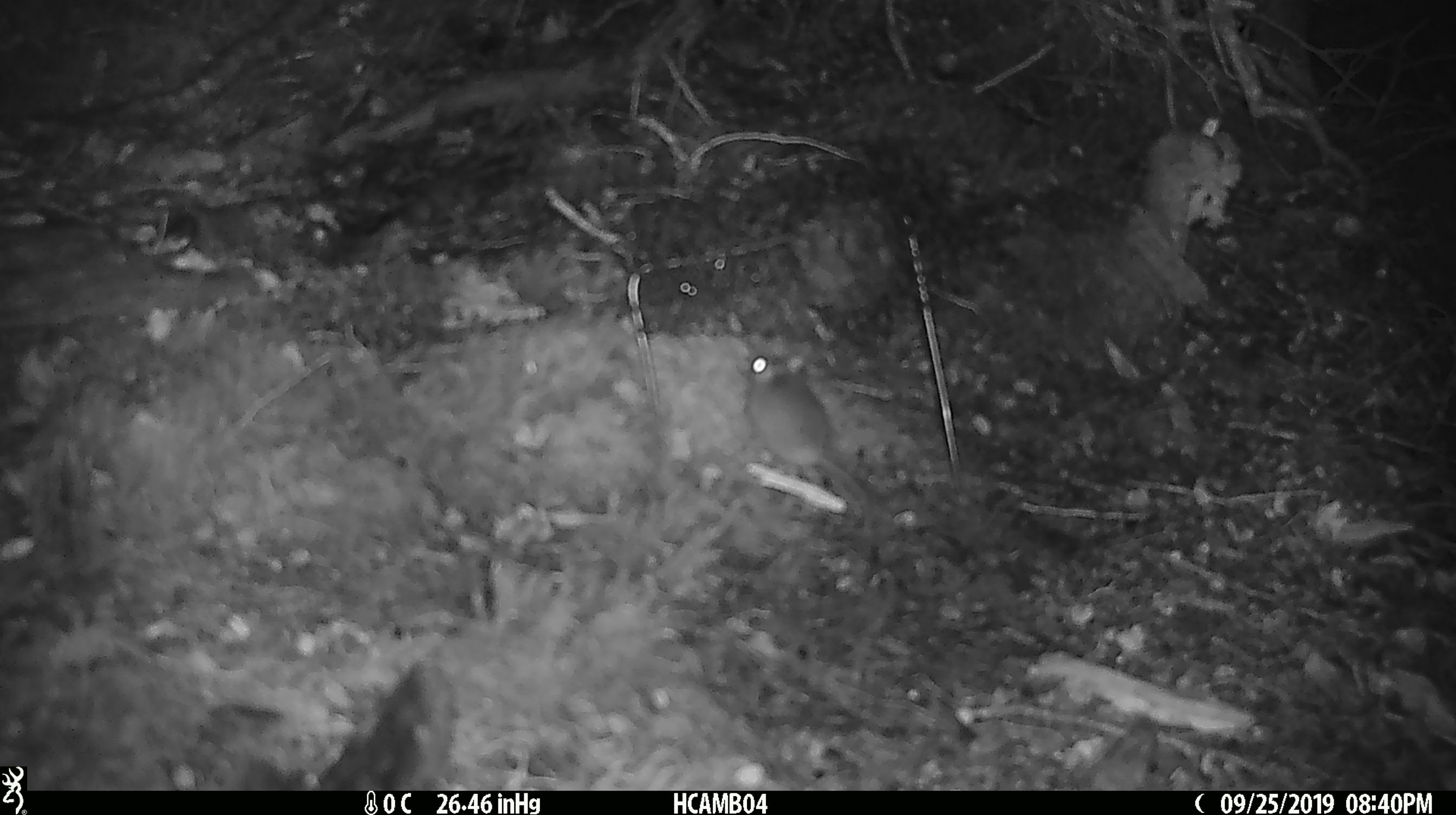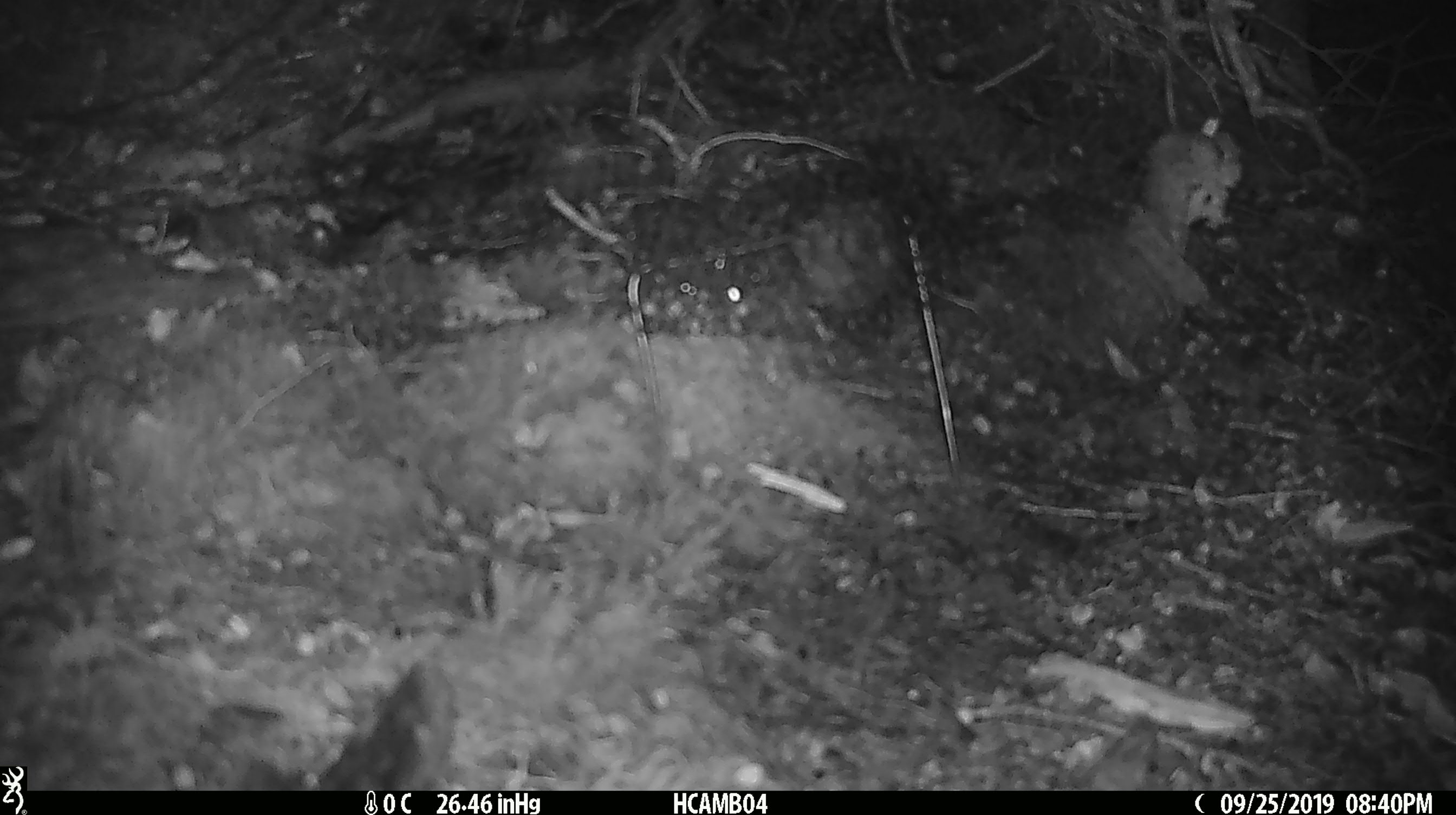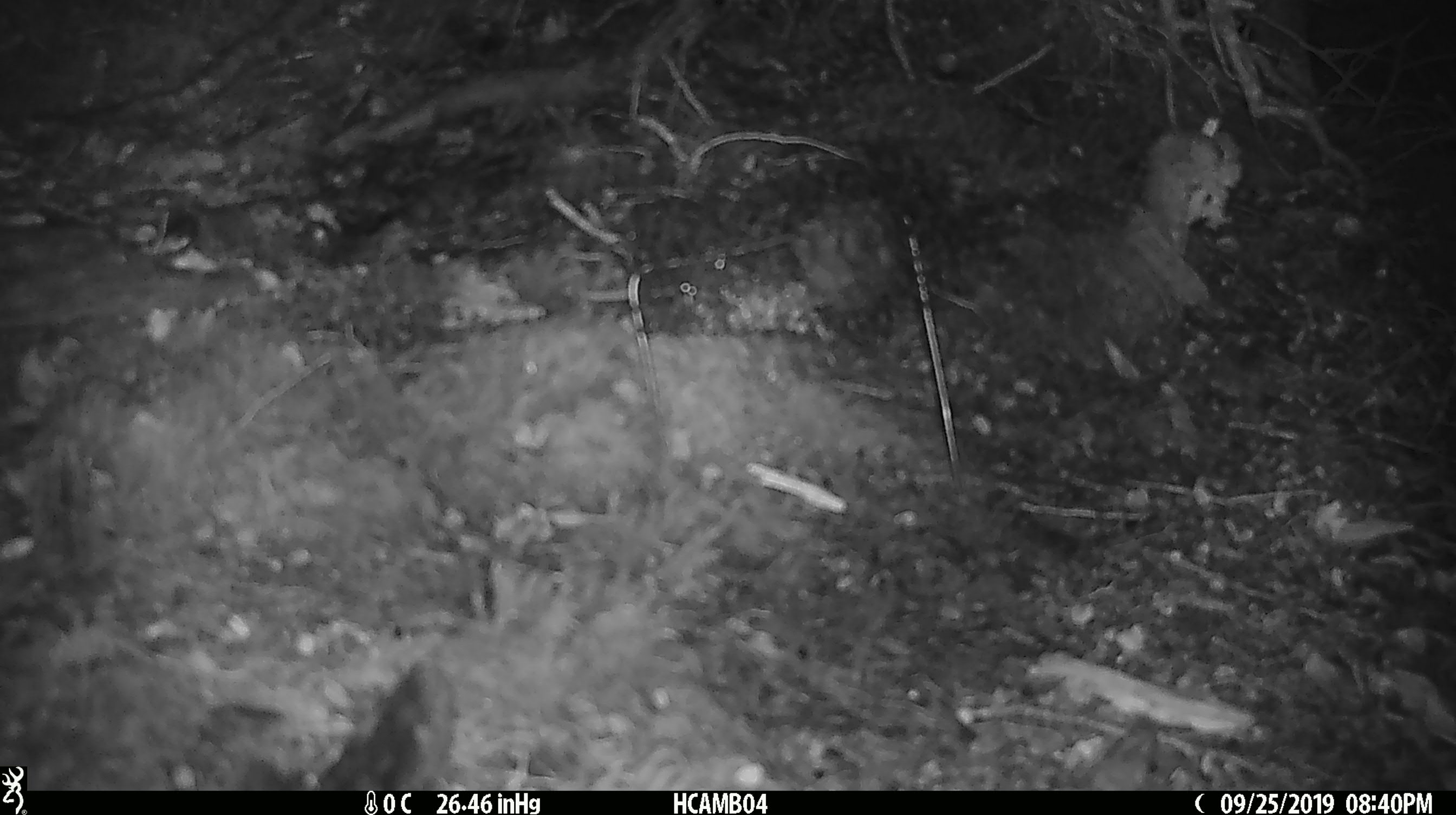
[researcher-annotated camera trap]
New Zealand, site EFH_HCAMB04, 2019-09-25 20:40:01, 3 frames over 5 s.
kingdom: Animalia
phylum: Chordata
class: Mammalia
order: Rodentia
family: Muridae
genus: Mus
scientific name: Mus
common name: mouse